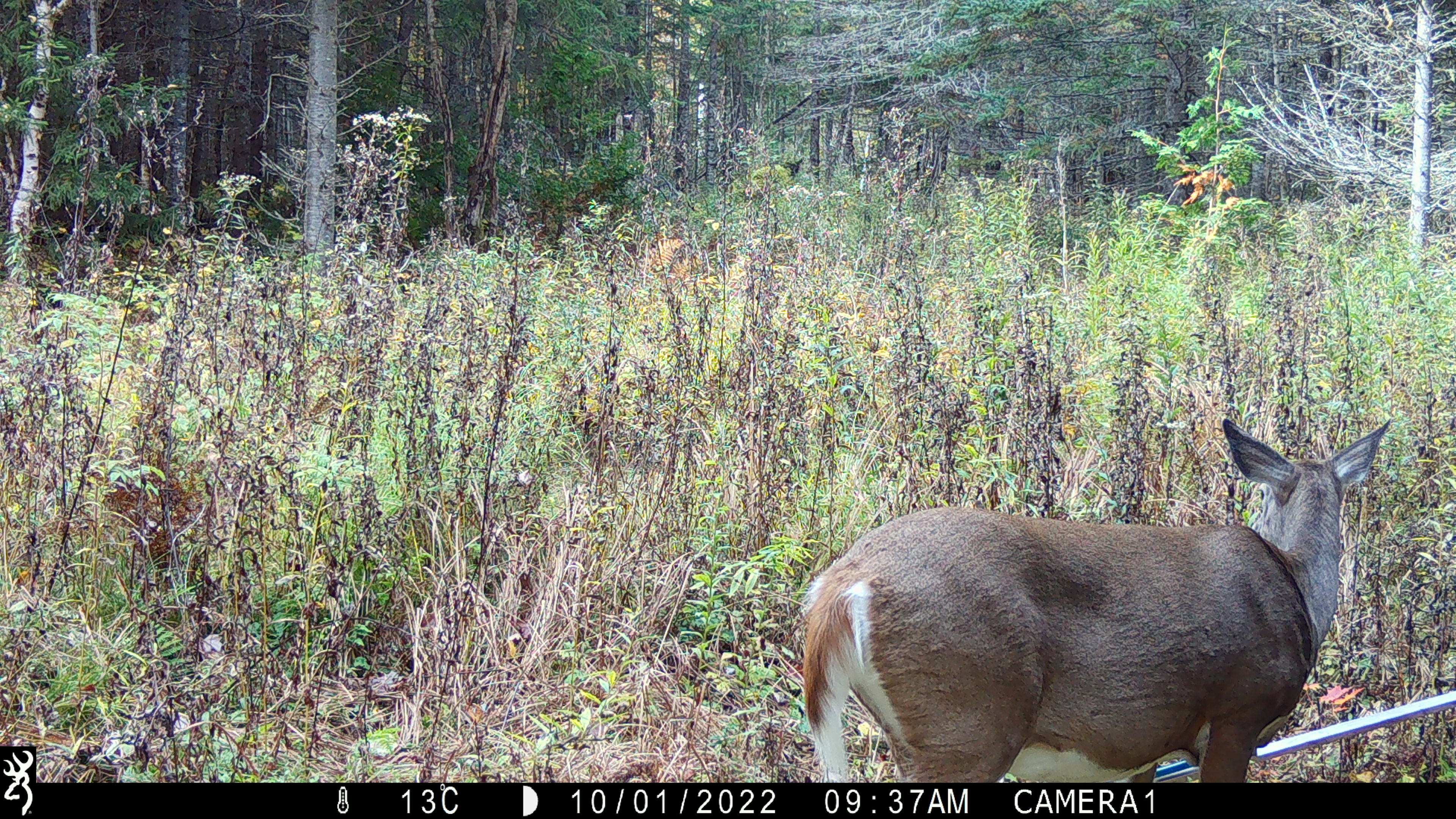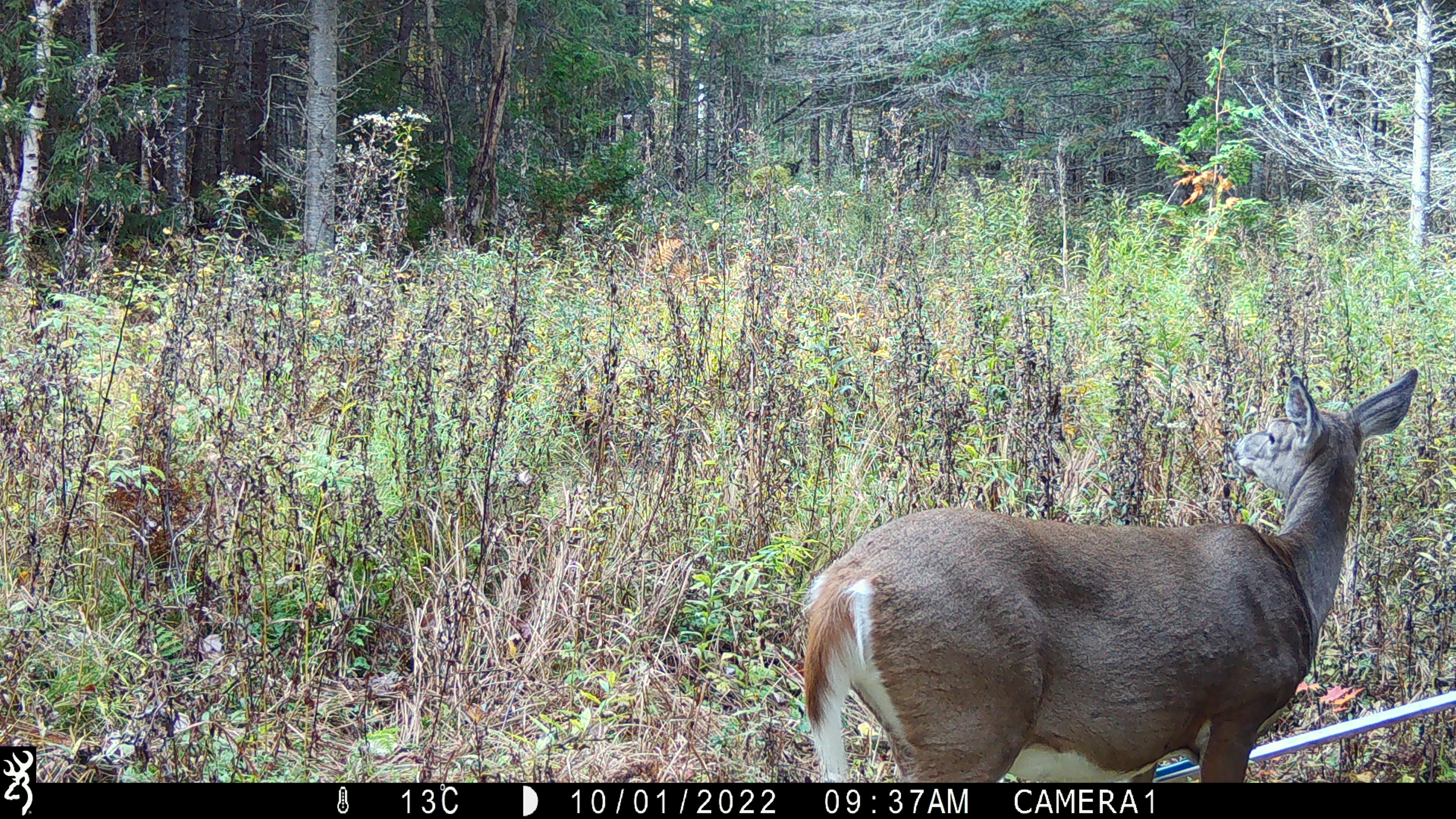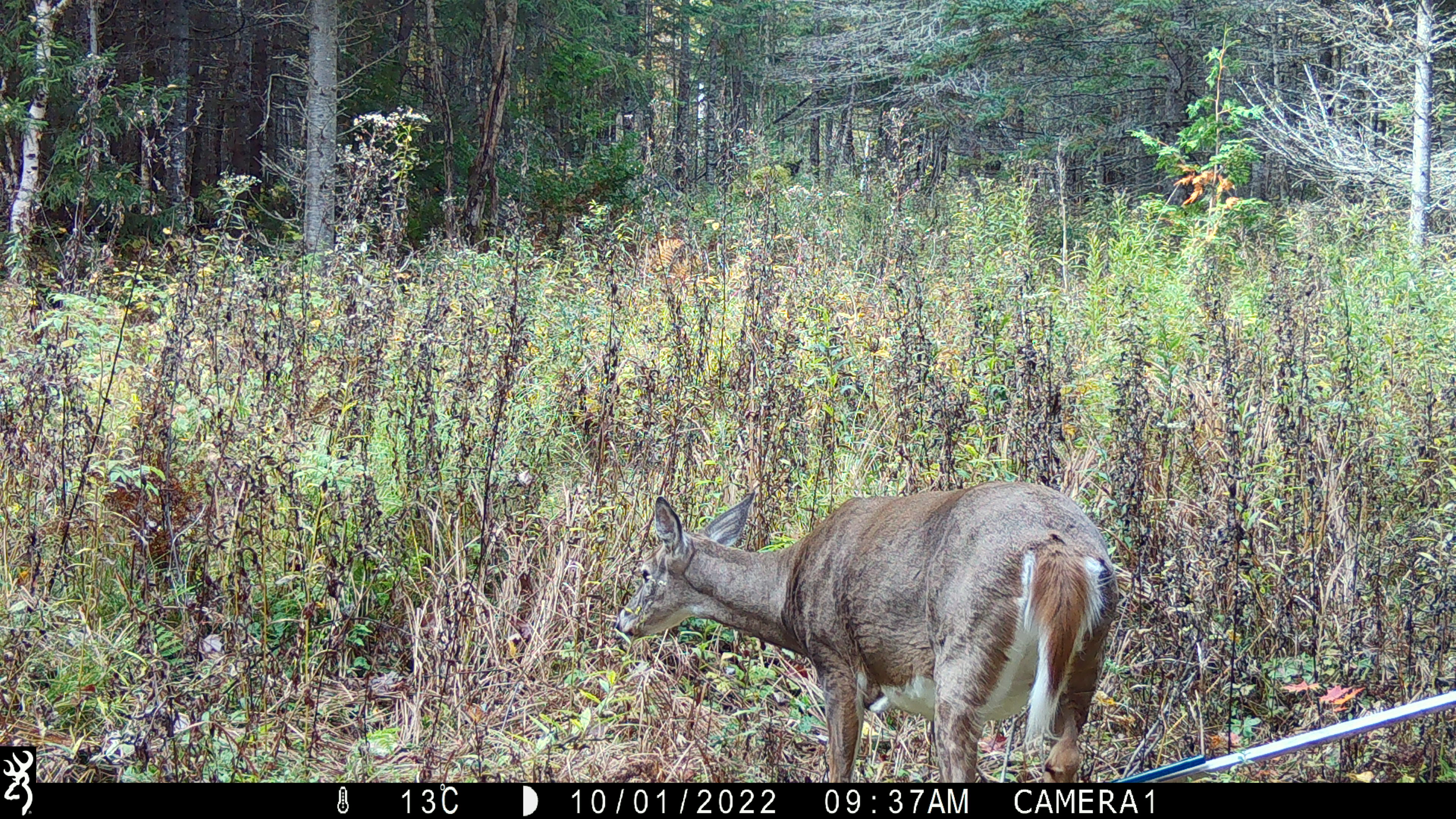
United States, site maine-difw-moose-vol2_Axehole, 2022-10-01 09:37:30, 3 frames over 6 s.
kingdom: Animalia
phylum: Chordata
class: Mammalia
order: Artiodactyla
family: Cervidae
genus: Odocoileus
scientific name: Odocoileus virginianus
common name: white-tailed deer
White-tailed deer (Odocoileus virginianus).